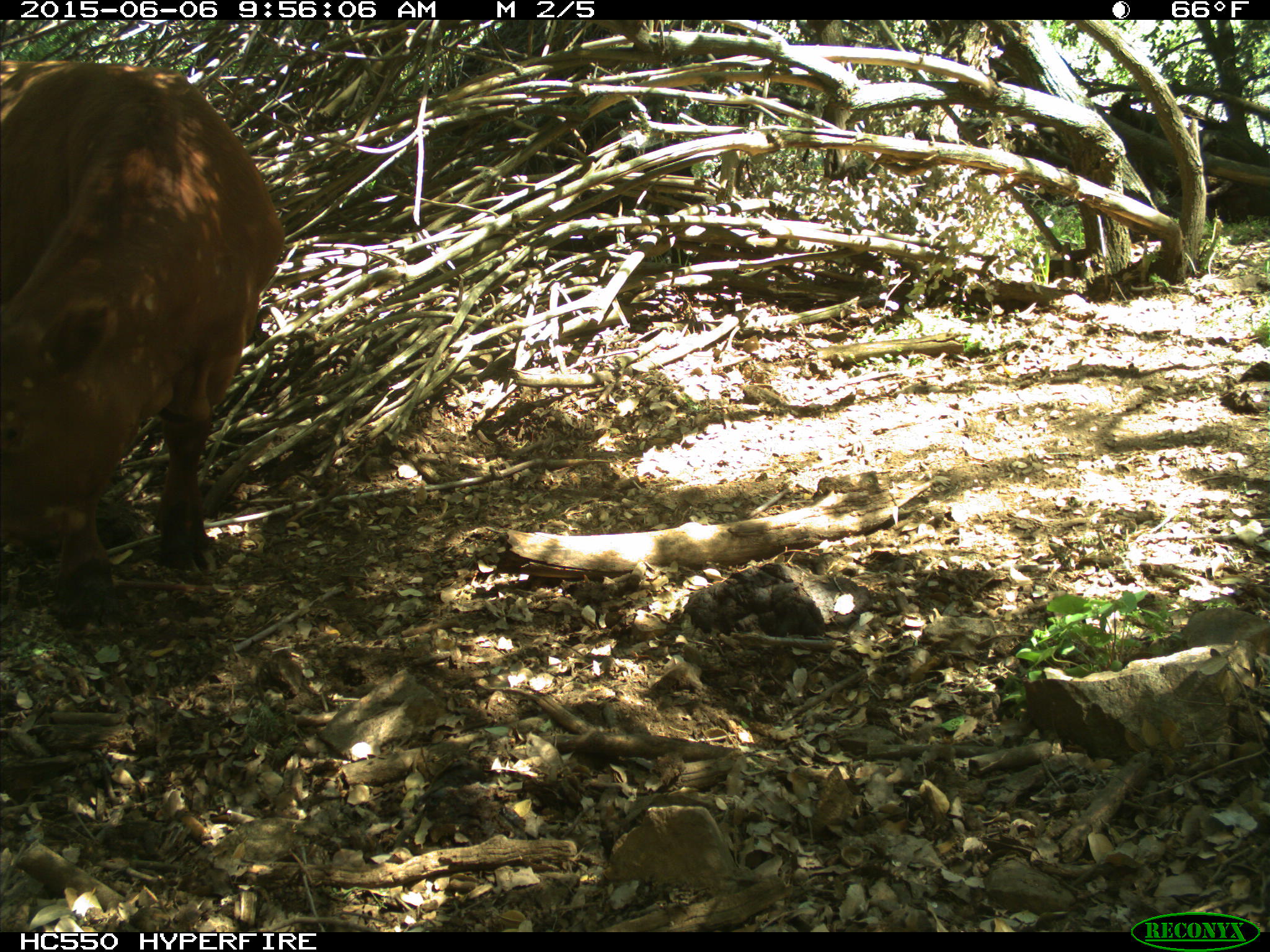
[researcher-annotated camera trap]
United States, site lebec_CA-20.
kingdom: Animalia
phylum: Chordata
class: Mammalia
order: Artiodactyla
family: Bovidae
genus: Bos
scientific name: Bos taurus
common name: domestic cow